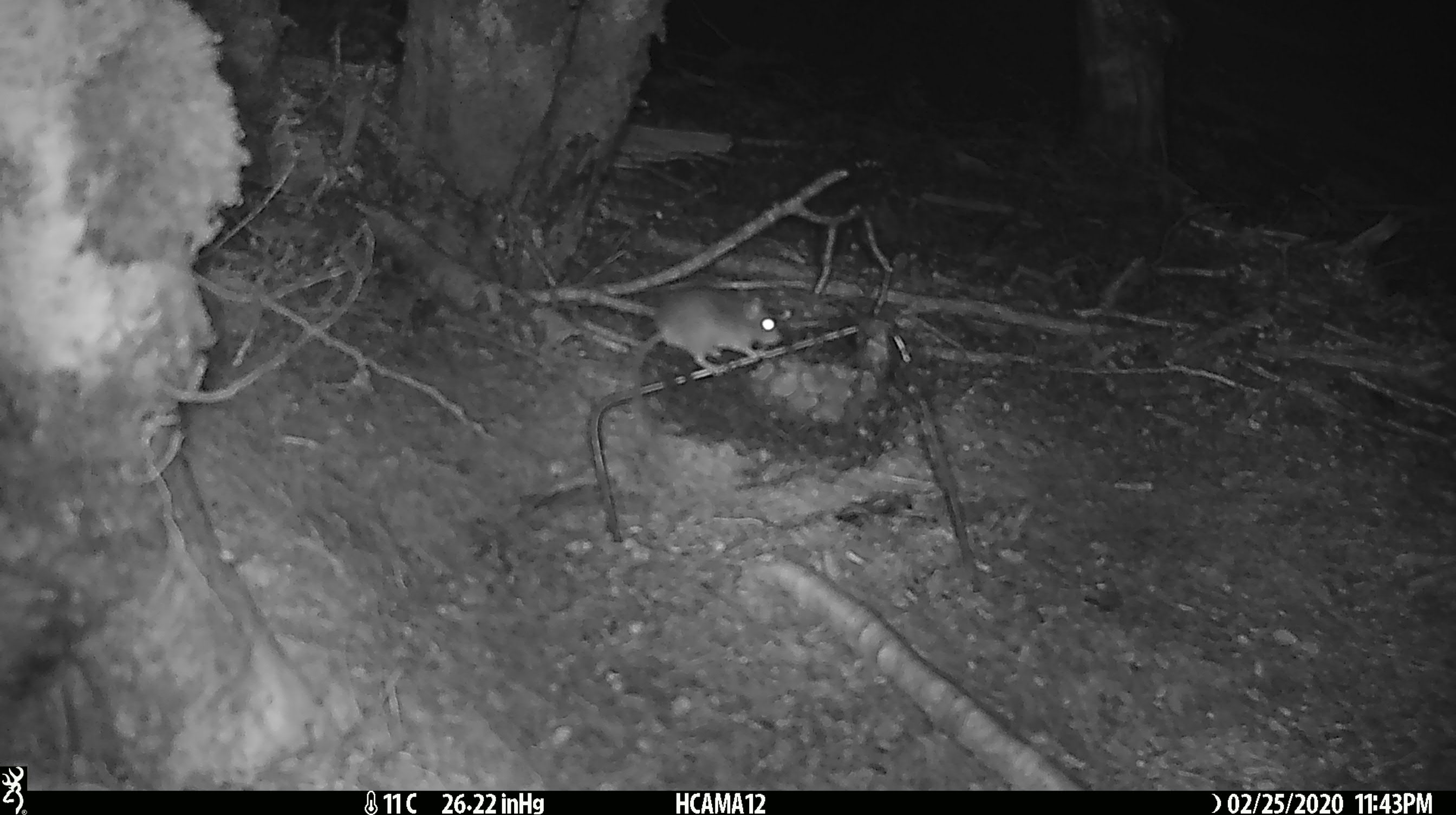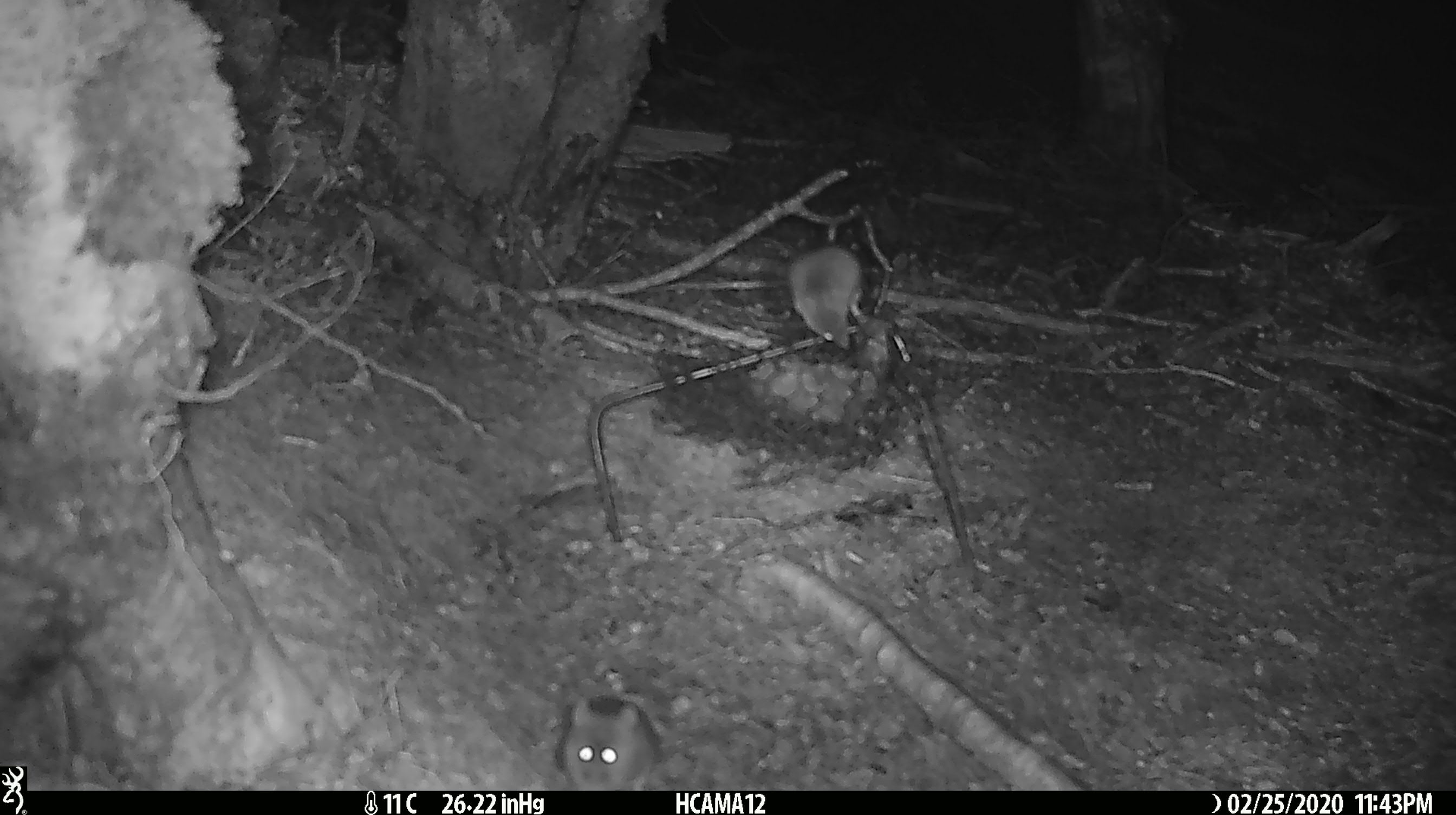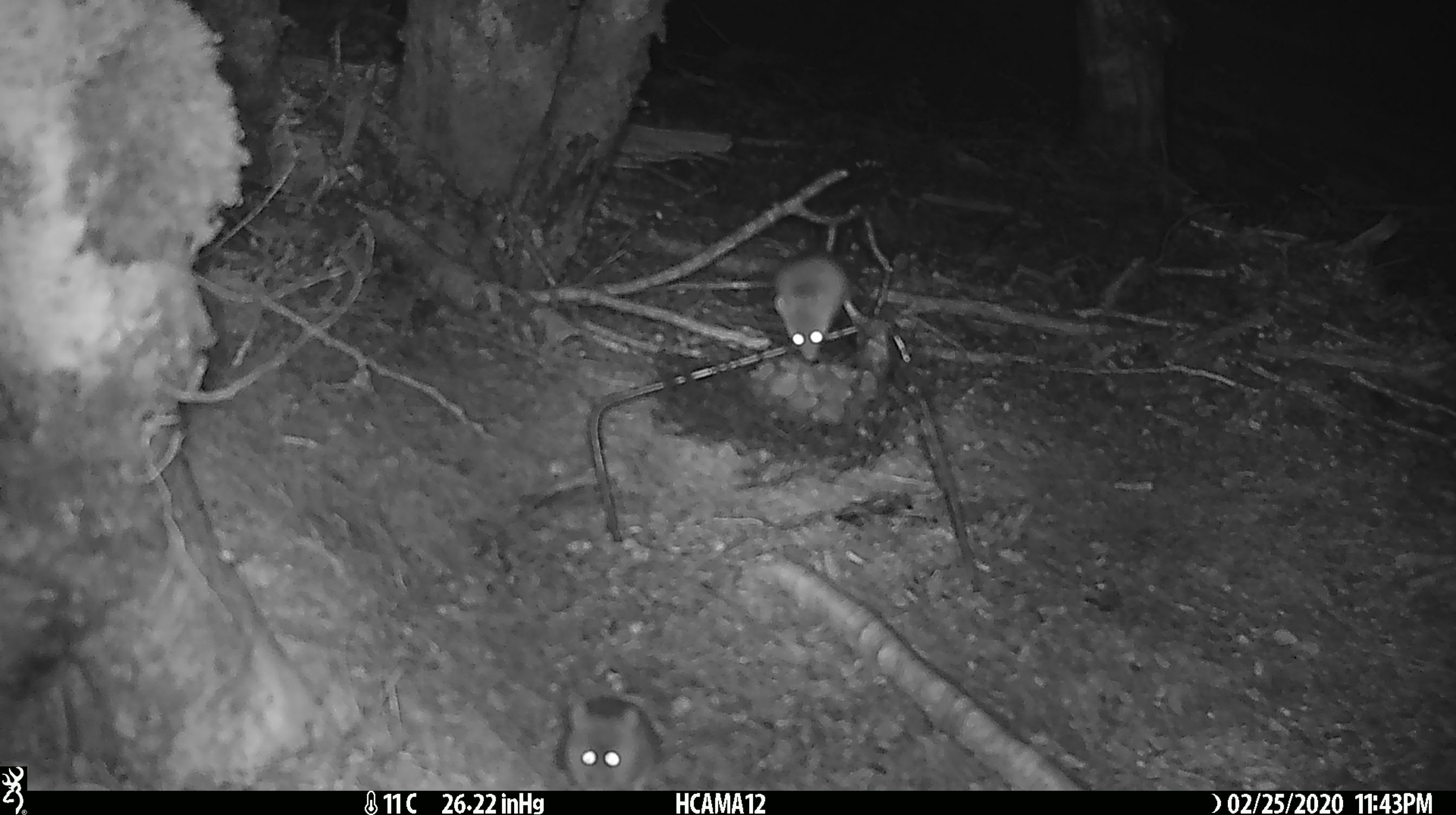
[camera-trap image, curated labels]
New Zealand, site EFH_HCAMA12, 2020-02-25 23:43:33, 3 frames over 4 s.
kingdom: Animalia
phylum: Chordata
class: Mammalia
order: Rodentia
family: Muridae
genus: Mus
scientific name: Mus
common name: mouse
Mouse (Mus).